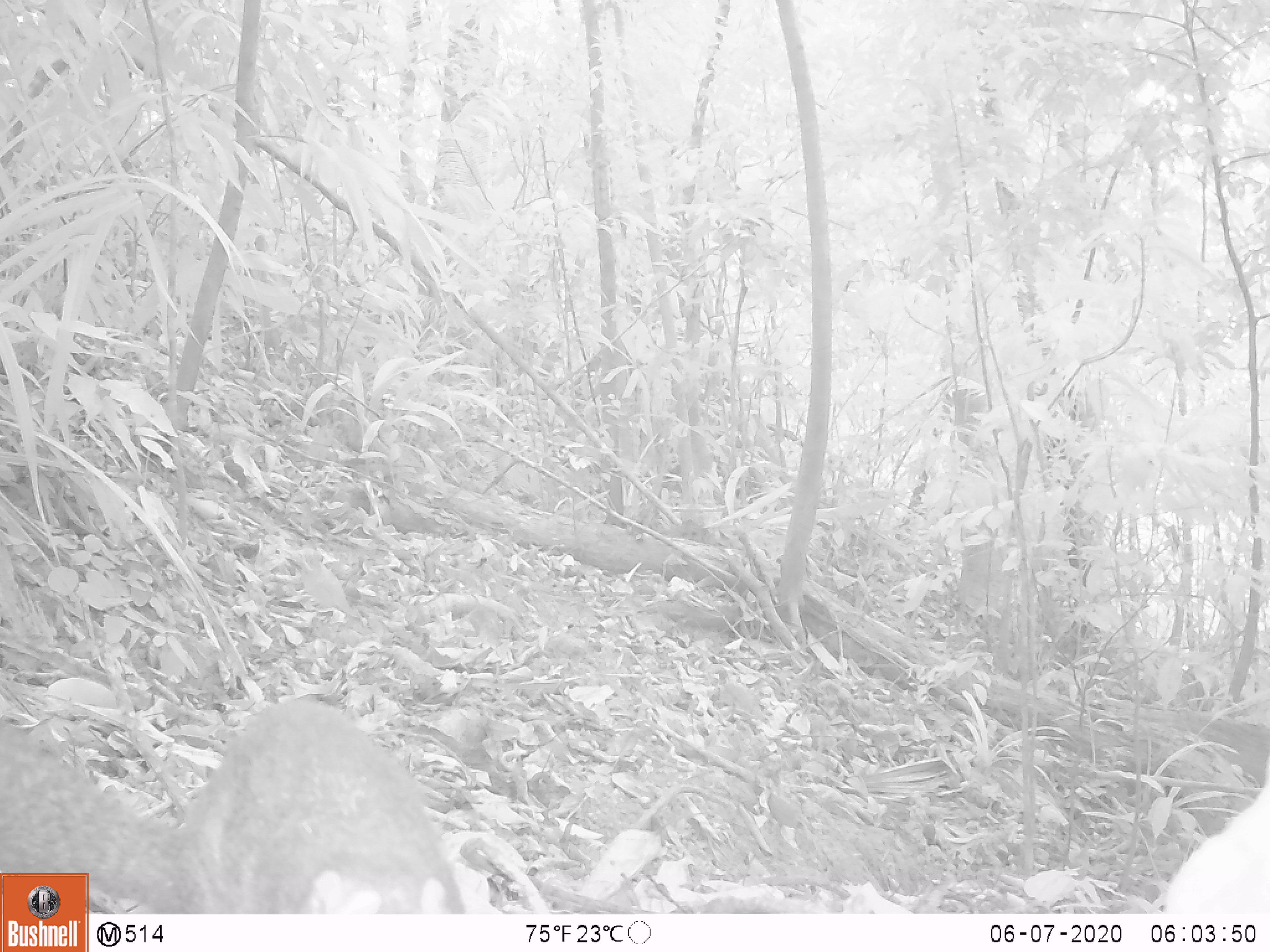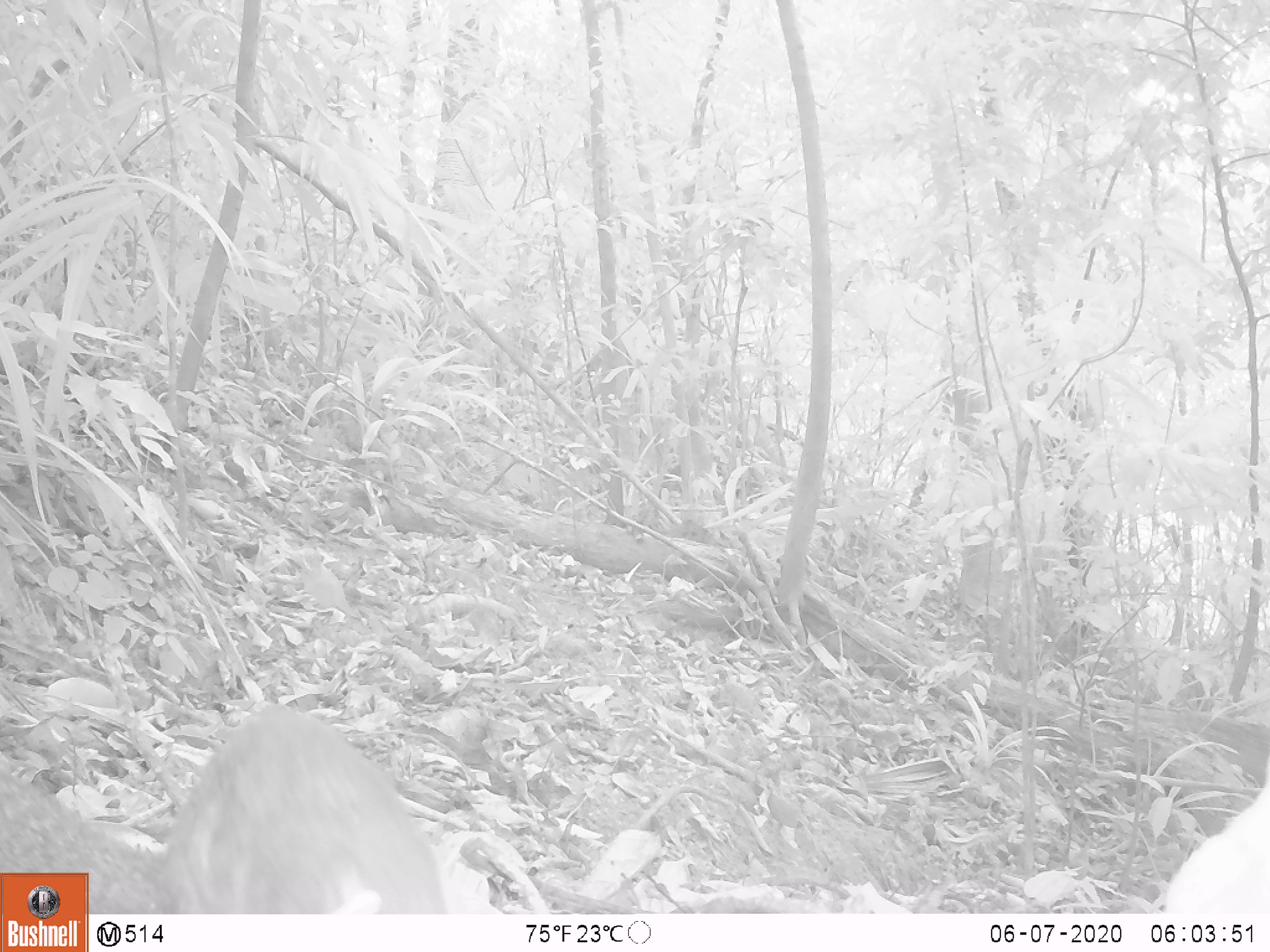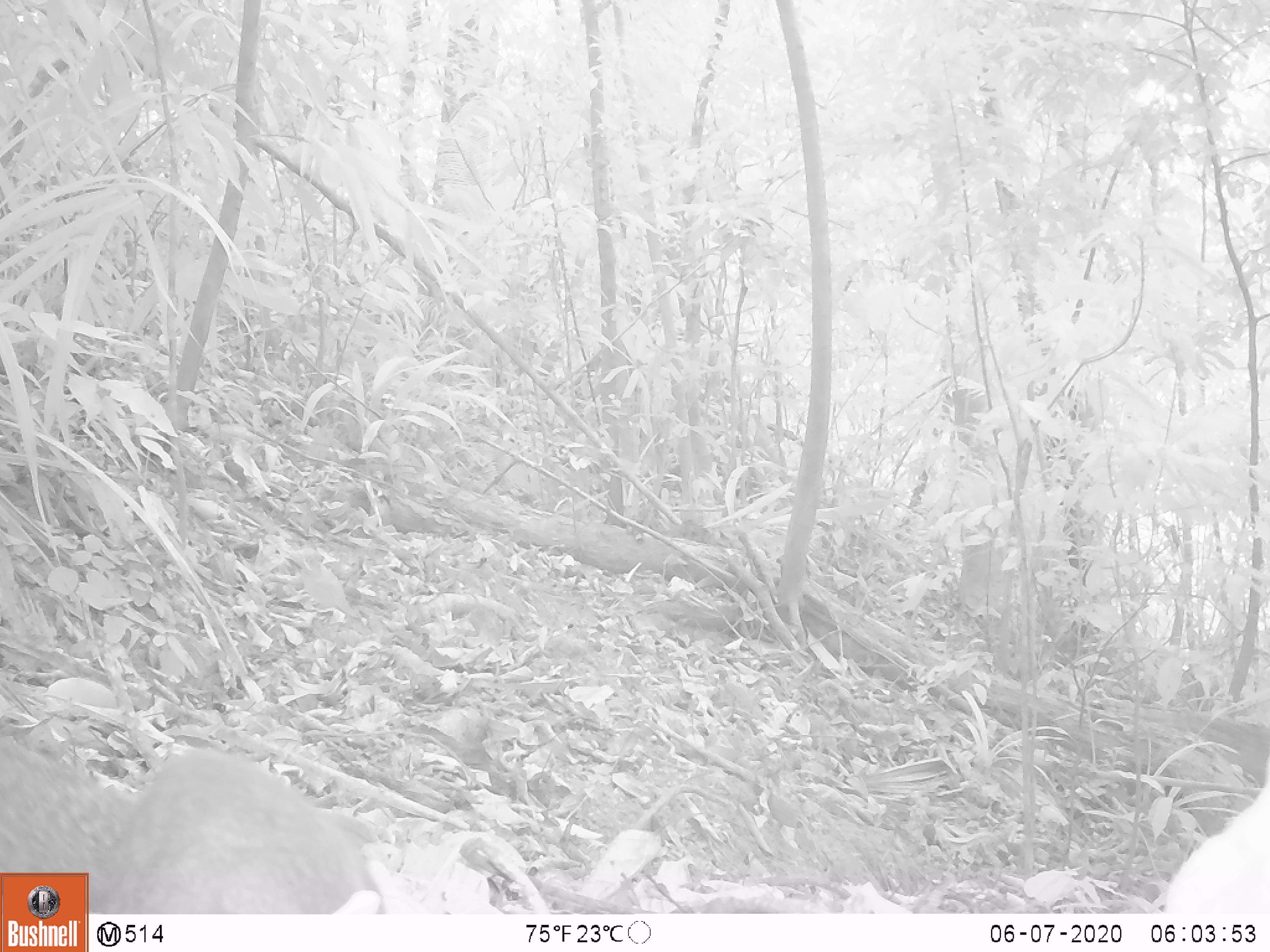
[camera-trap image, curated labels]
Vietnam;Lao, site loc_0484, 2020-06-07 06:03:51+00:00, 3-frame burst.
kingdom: Animalia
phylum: Chordata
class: Mammalia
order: Rodentia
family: Sciuridae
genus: Callosciurus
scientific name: Callosciurus erythraeus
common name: pallas's squirrel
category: pallass squirrel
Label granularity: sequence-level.